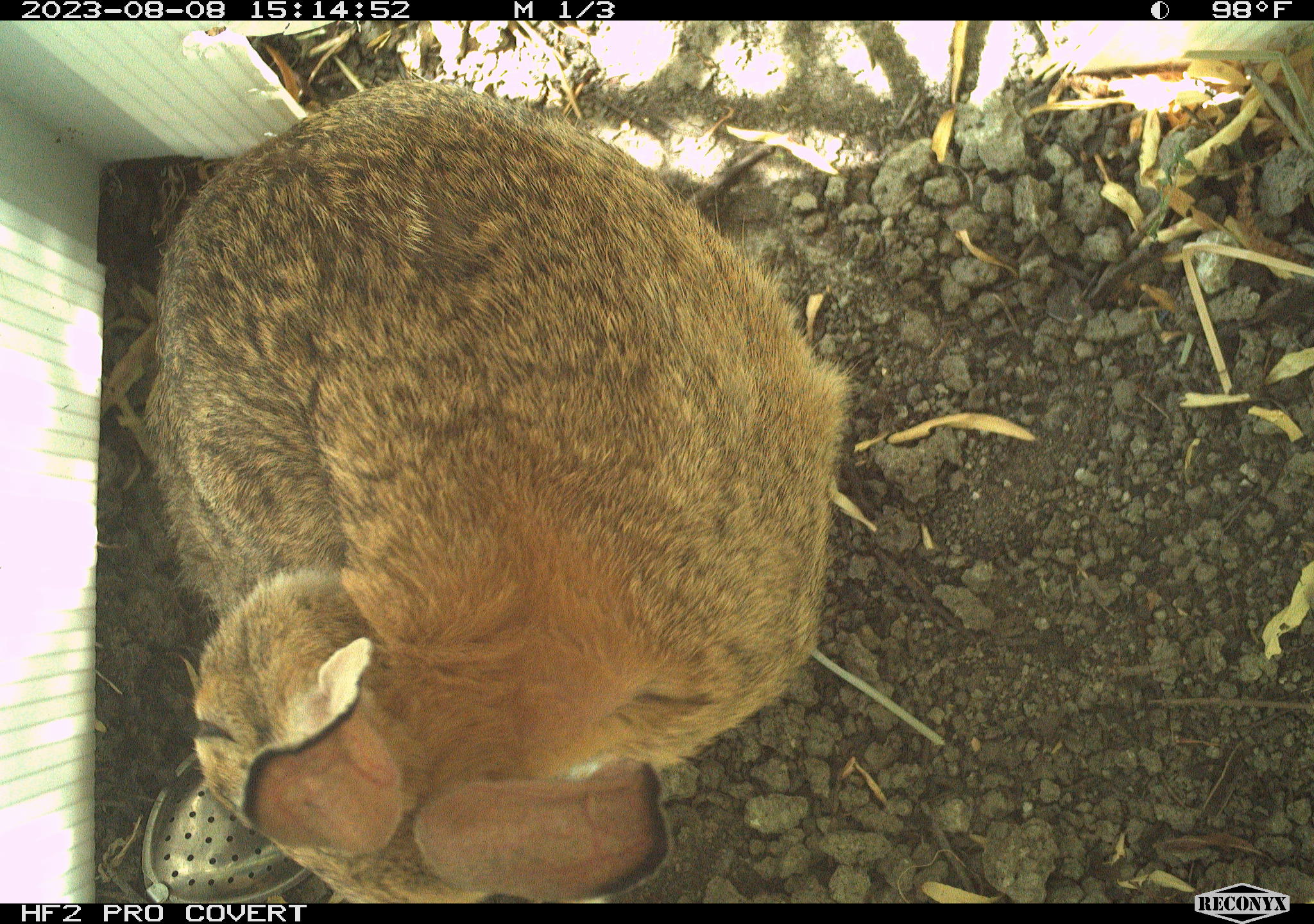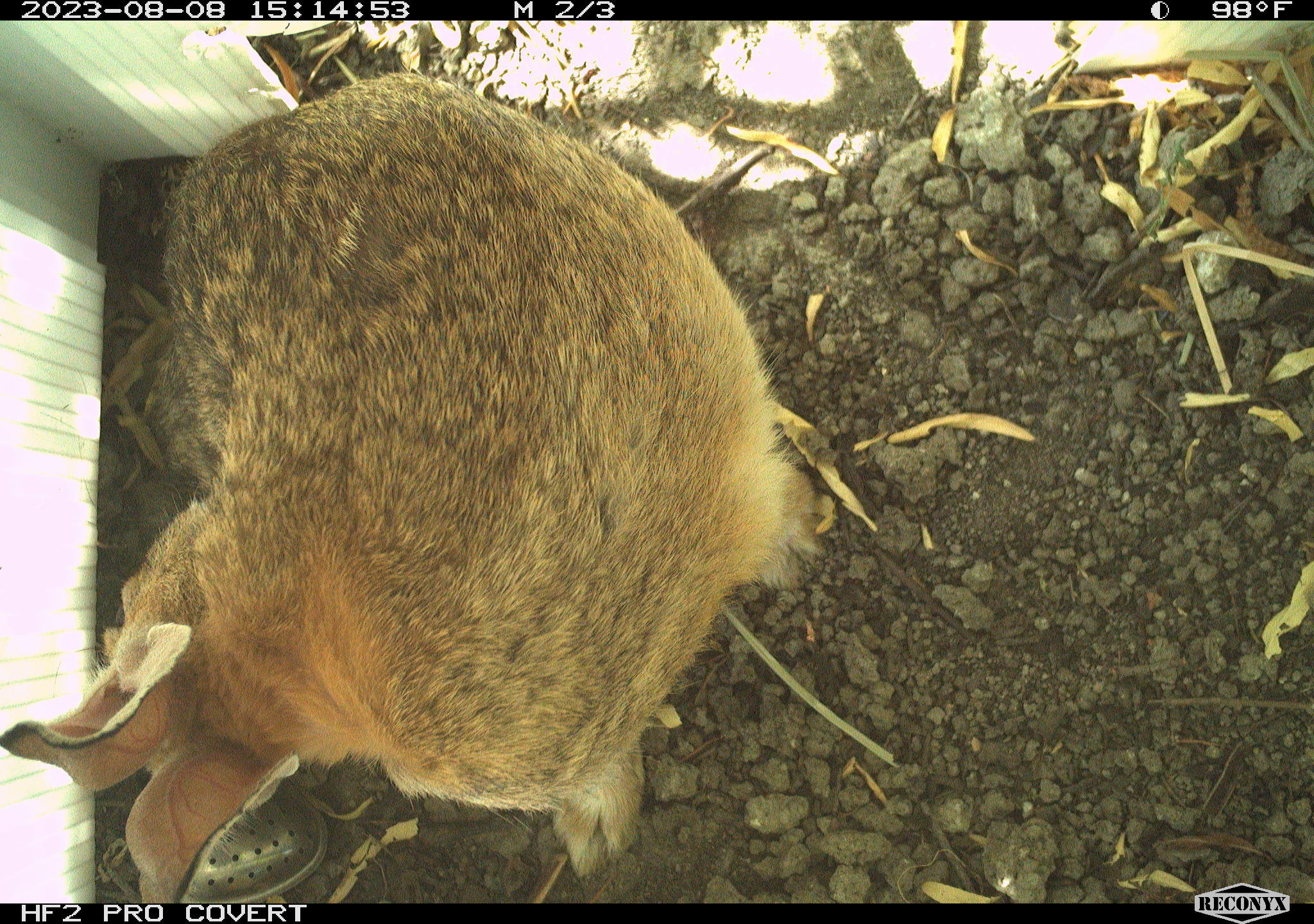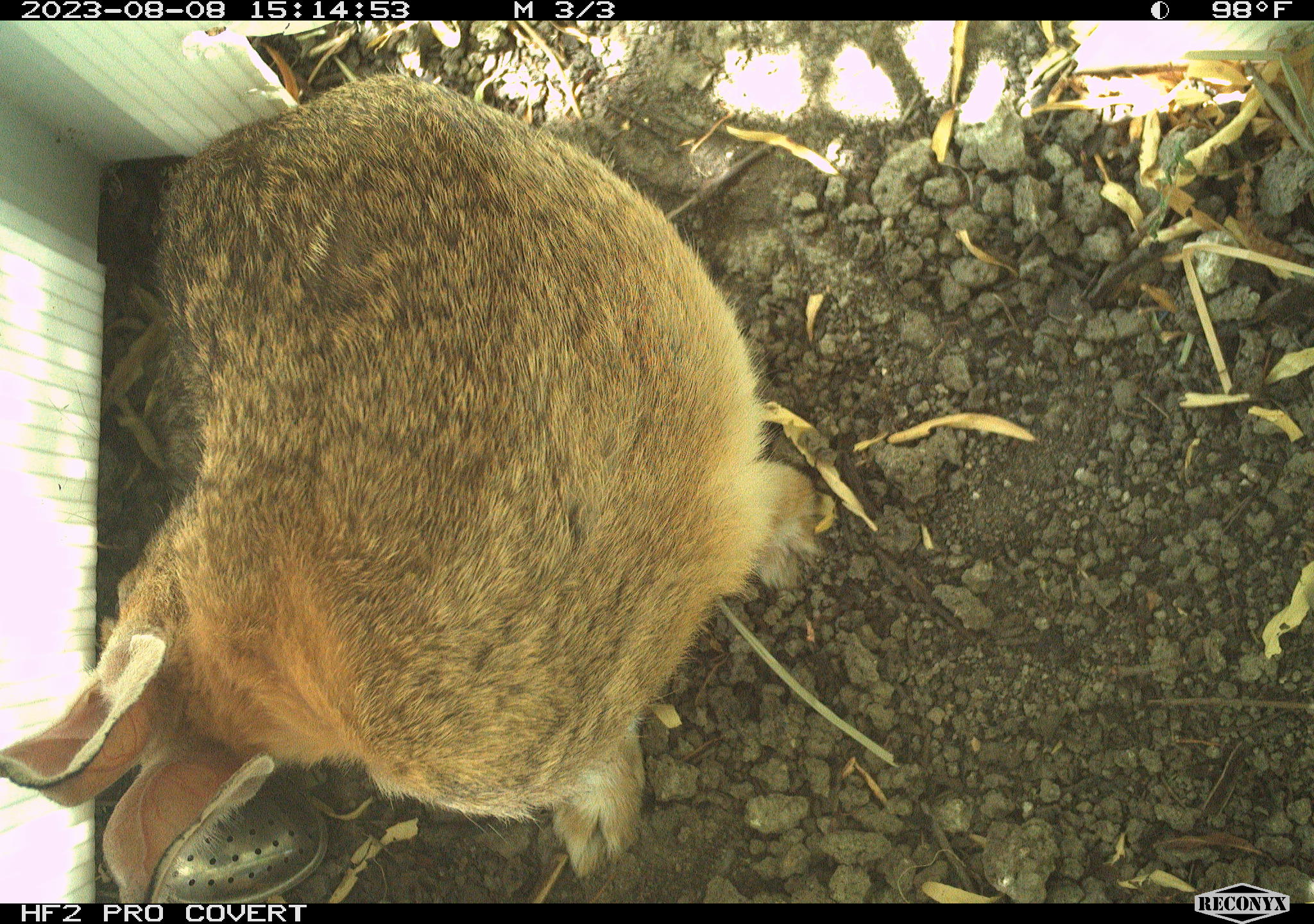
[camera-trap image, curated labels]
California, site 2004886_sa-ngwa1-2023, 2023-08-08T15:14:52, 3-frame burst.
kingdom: Animalia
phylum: Chordata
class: Mammalia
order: Lagomorpha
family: Leporidae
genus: Sylvilagus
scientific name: Sylvilagus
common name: cottontail rabbits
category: sylvilagus species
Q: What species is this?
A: Sylvilagus species (cottontail rabbits) (Sylvilagus).